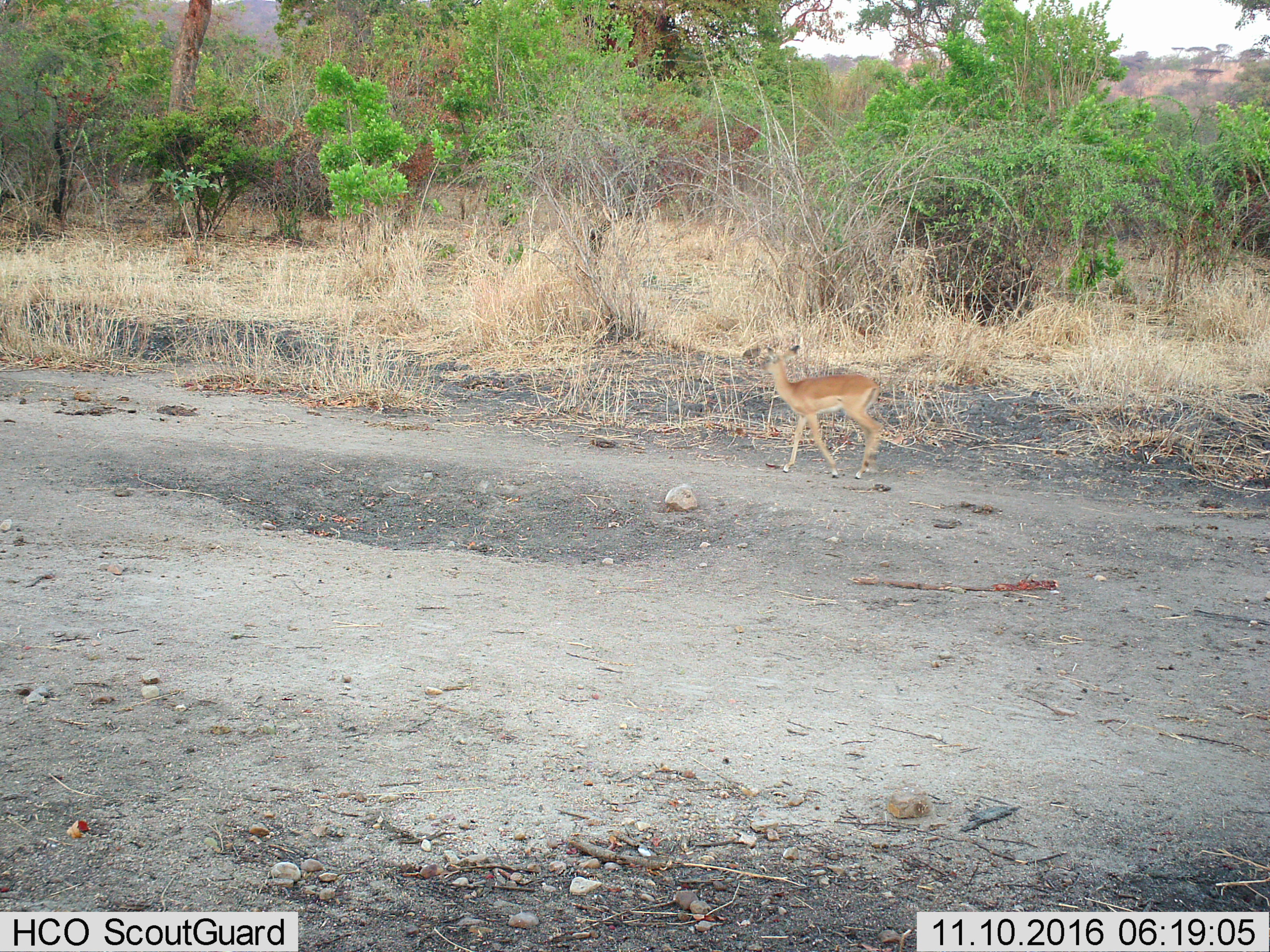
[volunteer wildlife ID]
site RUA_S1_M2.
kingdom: Animalia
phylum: Chordata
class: Mammalia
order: Artiodactyla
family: Bovidae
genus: Aepyceros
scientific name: Aepyceros melampus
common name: impala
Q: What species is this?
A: Impala (Aepyceros melampus).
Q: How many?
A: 1.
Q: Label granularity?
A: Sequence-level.